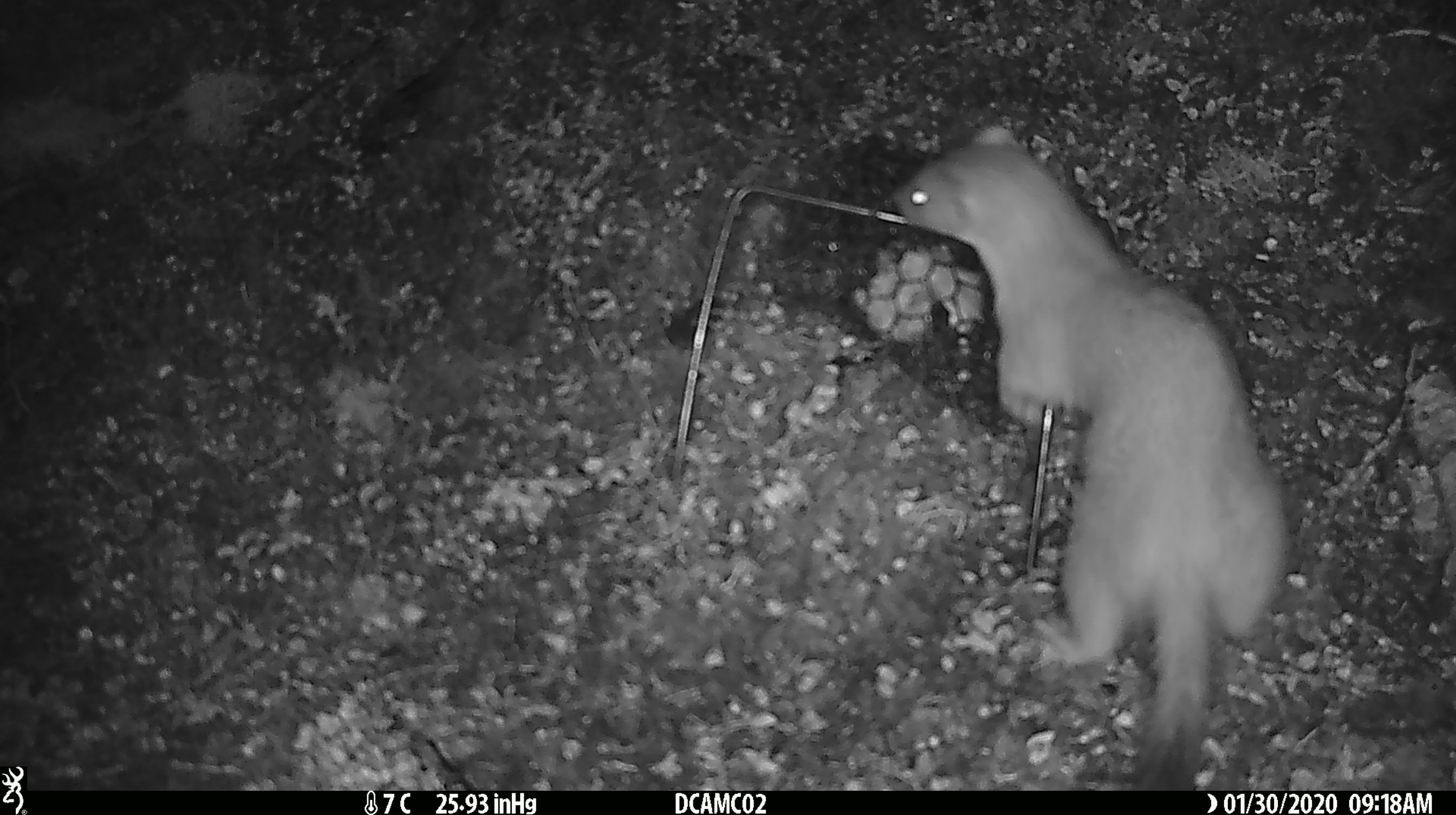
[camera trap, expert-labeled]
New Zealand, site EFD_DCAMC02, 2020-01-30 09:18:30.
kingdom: Animalia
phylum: Chordata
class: Mammalia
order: Carnivora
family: Mustelidae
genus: Mustela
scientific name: Mustela erminea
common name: stoat